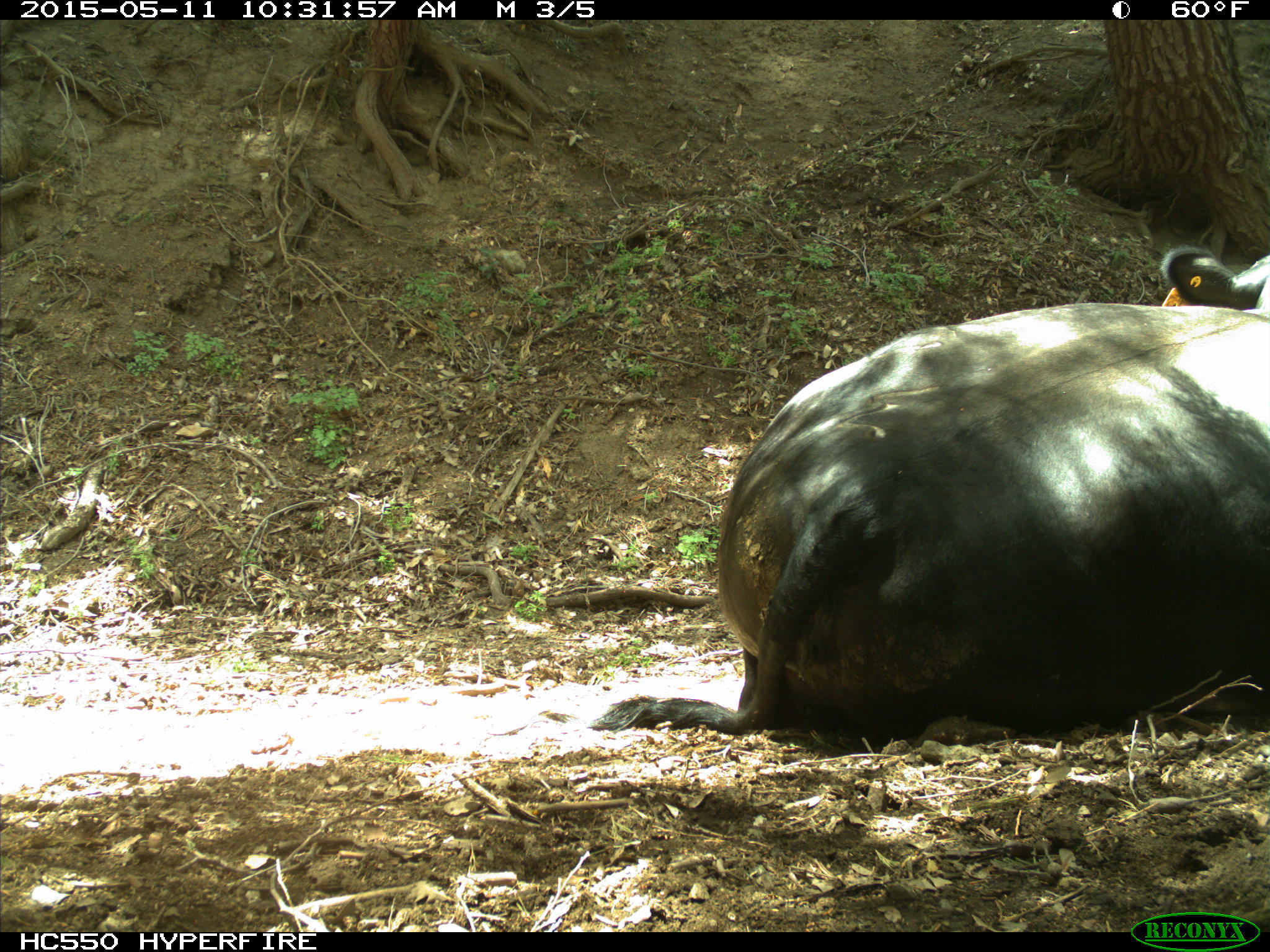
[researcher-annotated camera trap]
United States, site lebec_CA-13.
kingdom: Animalia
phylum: Chordata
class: Mammalia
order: Artiodactyla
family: Bovidae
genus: Bos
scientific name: Bos taurus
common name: domestic cow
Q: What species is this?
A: Bos taurus (domestic cow).